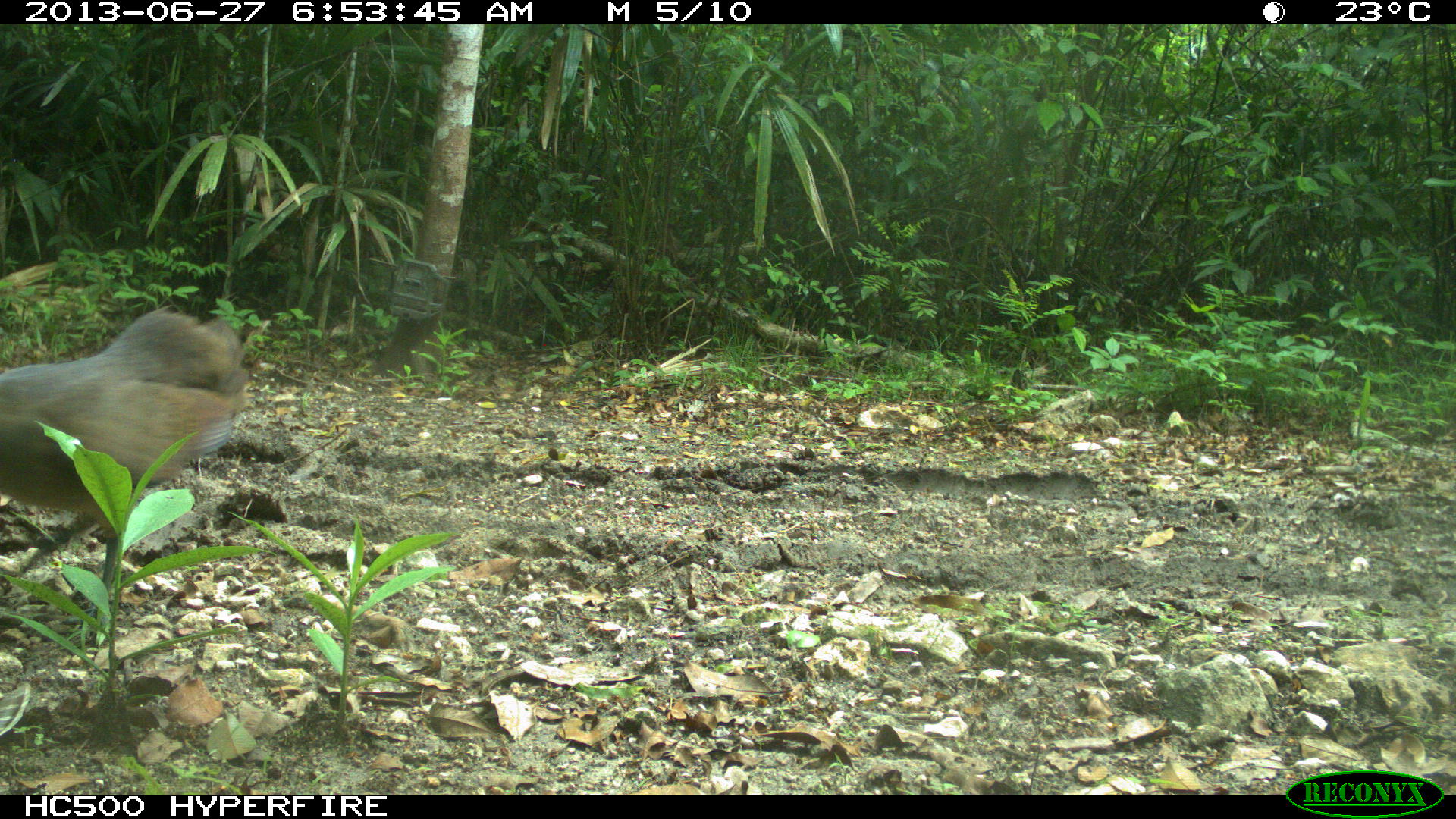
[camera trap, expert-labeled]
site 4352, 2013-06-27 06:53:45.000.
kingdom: Animalia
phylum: Chordata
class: Aves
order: Tinamiformes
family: Tinamidae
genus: Tinamus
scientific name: Tinamus major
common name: great tinamou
Tinamus major (great tinamou), count 2.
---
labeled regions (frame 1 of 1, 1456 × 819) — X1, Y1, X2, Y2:
tinamus major: 0, 305, 249, 642